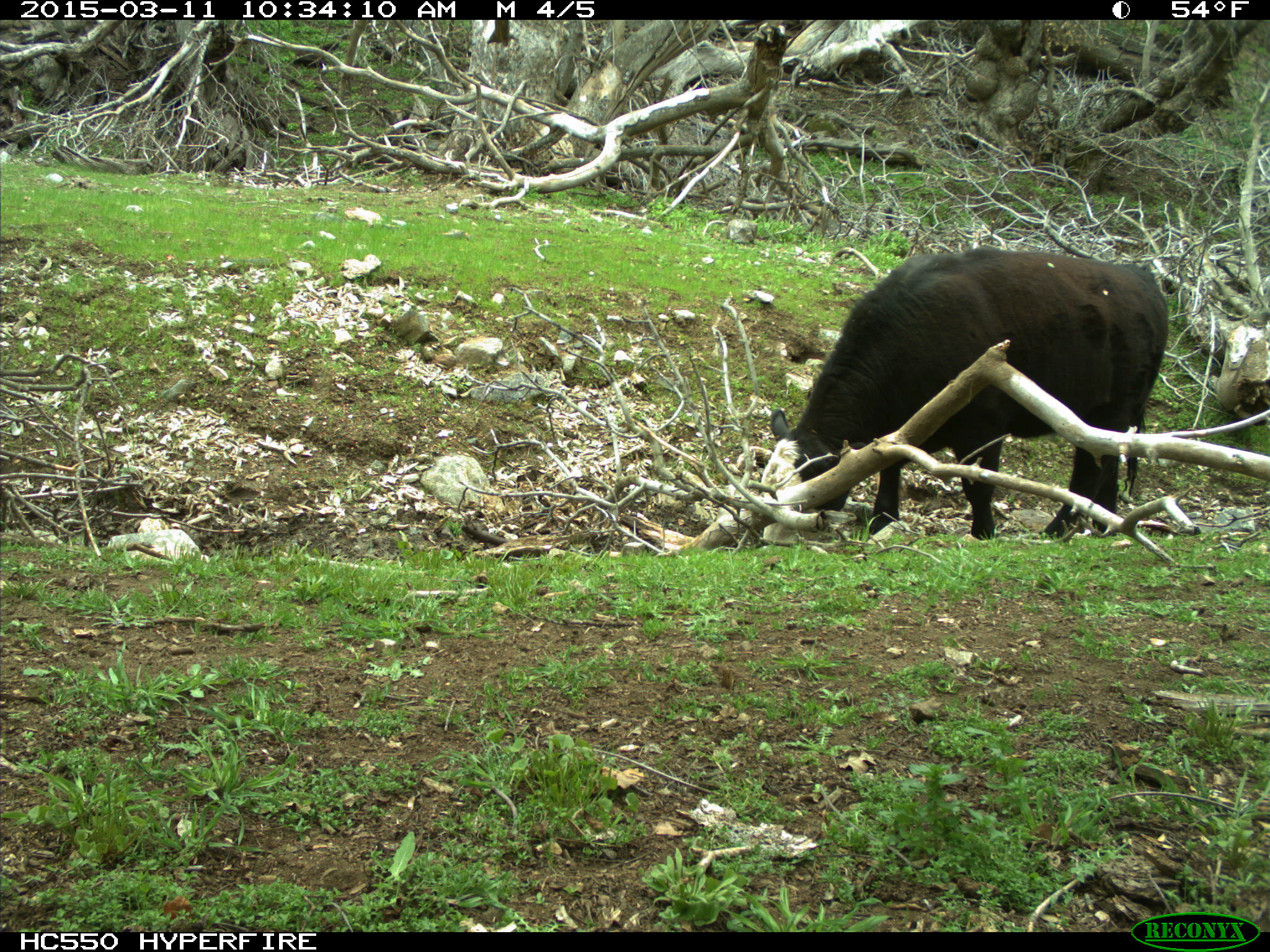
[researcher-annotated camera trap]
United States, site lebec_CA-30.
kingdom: Animalia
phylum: Chordata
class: Mammalia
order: Artiodactyla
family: Bovidae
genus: Bos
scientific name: Bos taurus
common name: domestic cow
Bos taurus (domestic cow).